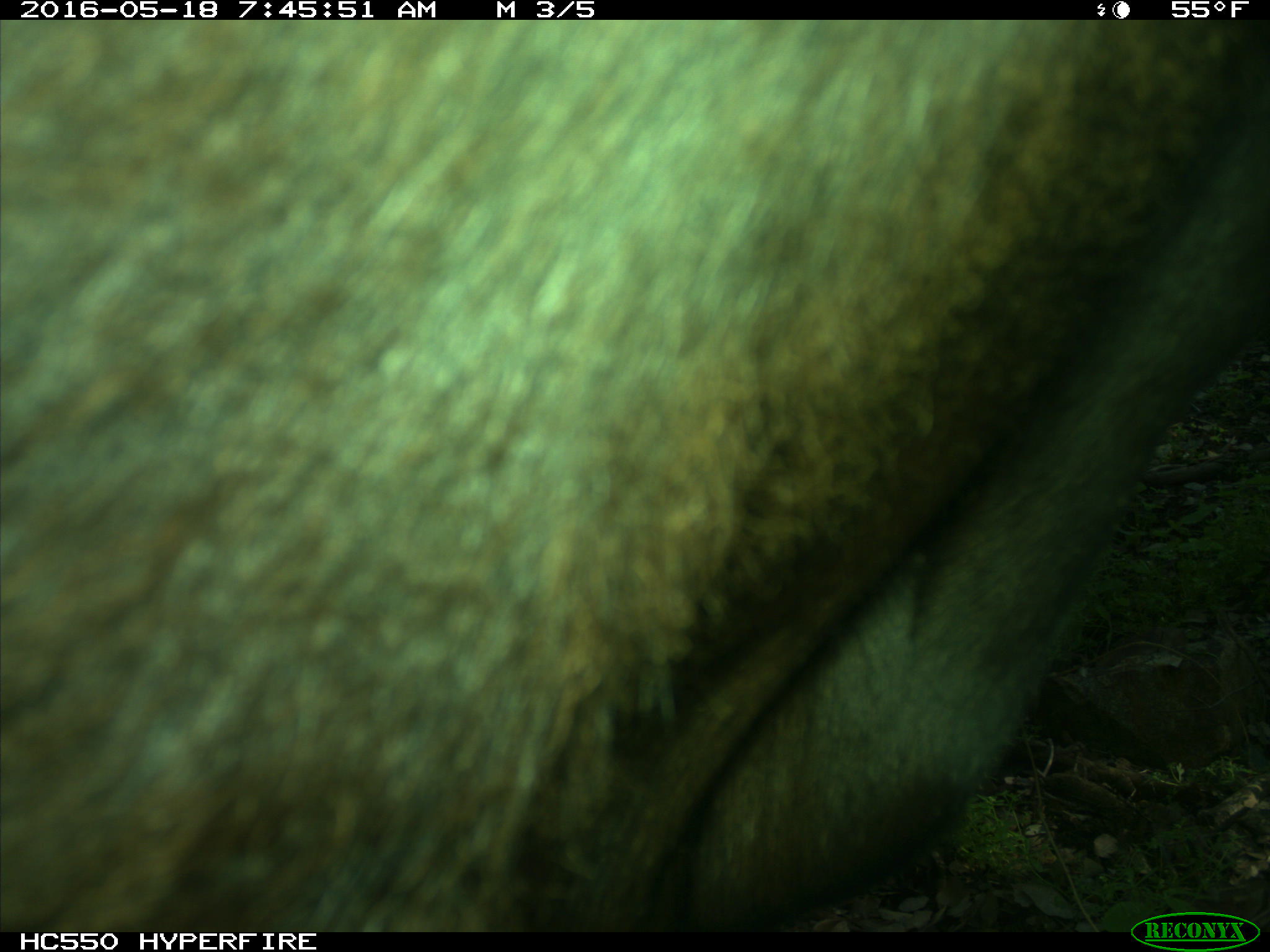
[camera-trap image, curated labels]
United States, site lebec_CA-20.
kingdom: Animalia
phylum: Chordata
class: Mammalia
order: Artiodactyla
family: Bovidae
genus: Bos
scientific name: Bos taurus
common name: domestic cow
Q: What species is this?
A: Bos taurus (domestic cow).